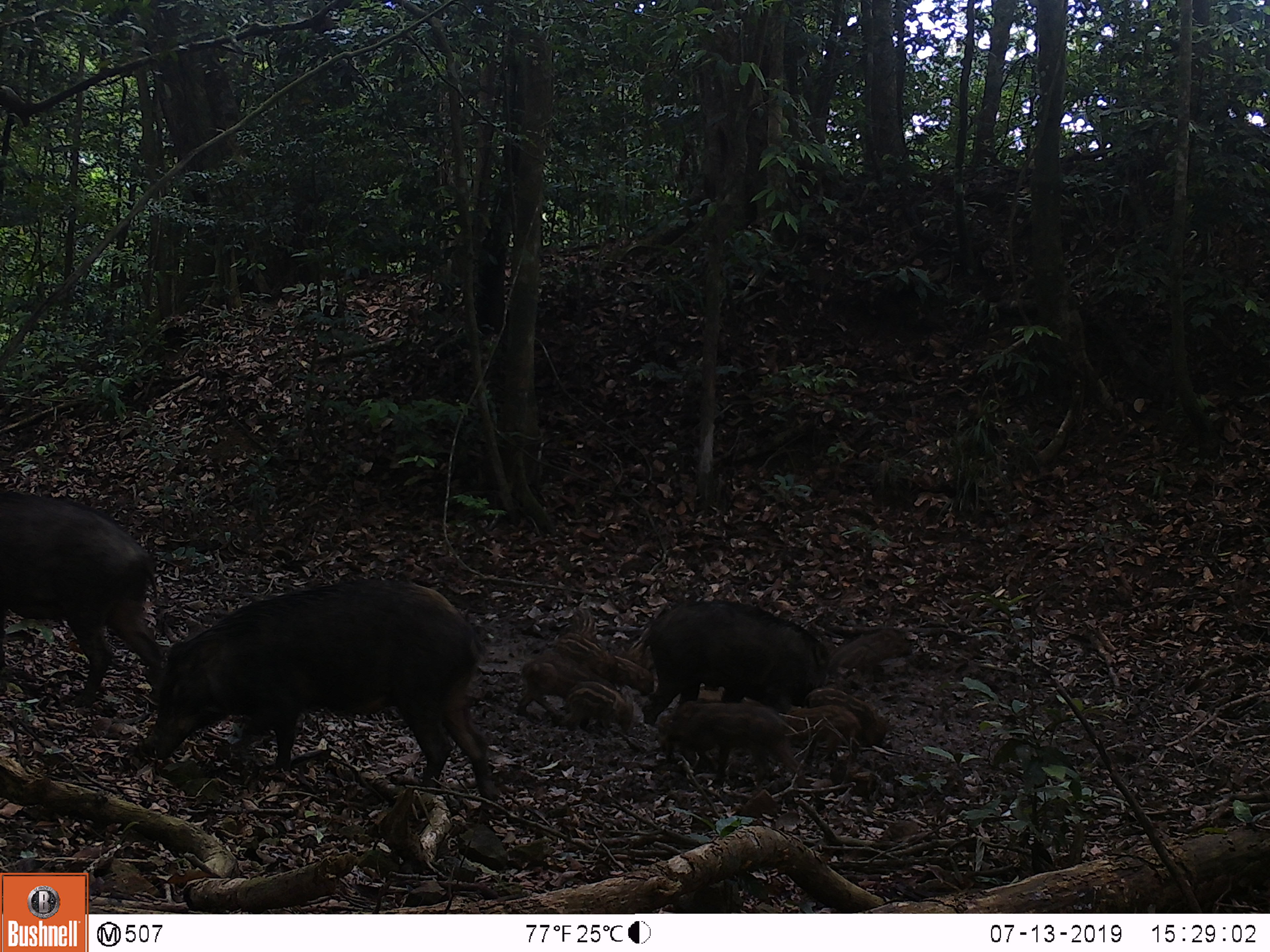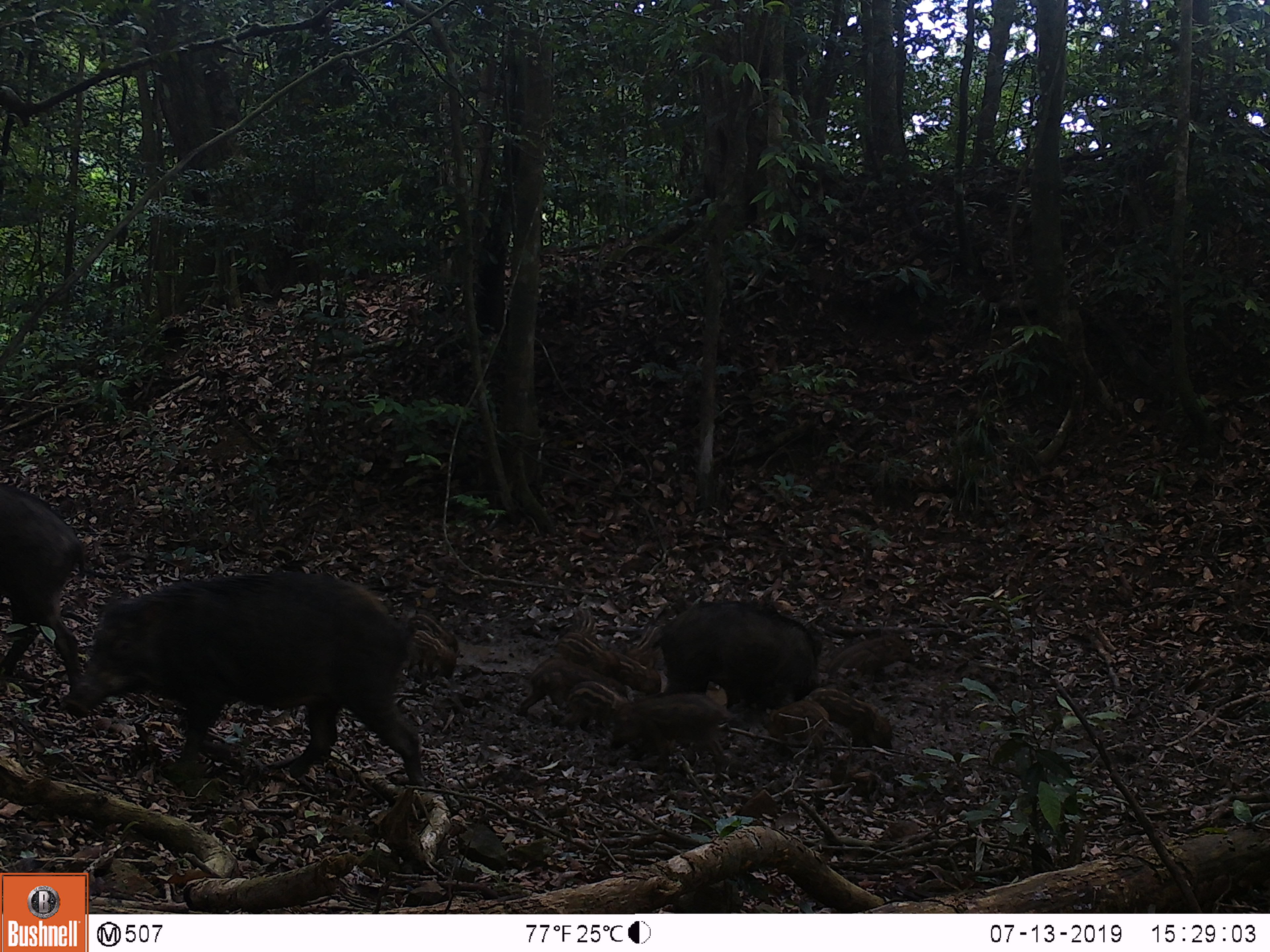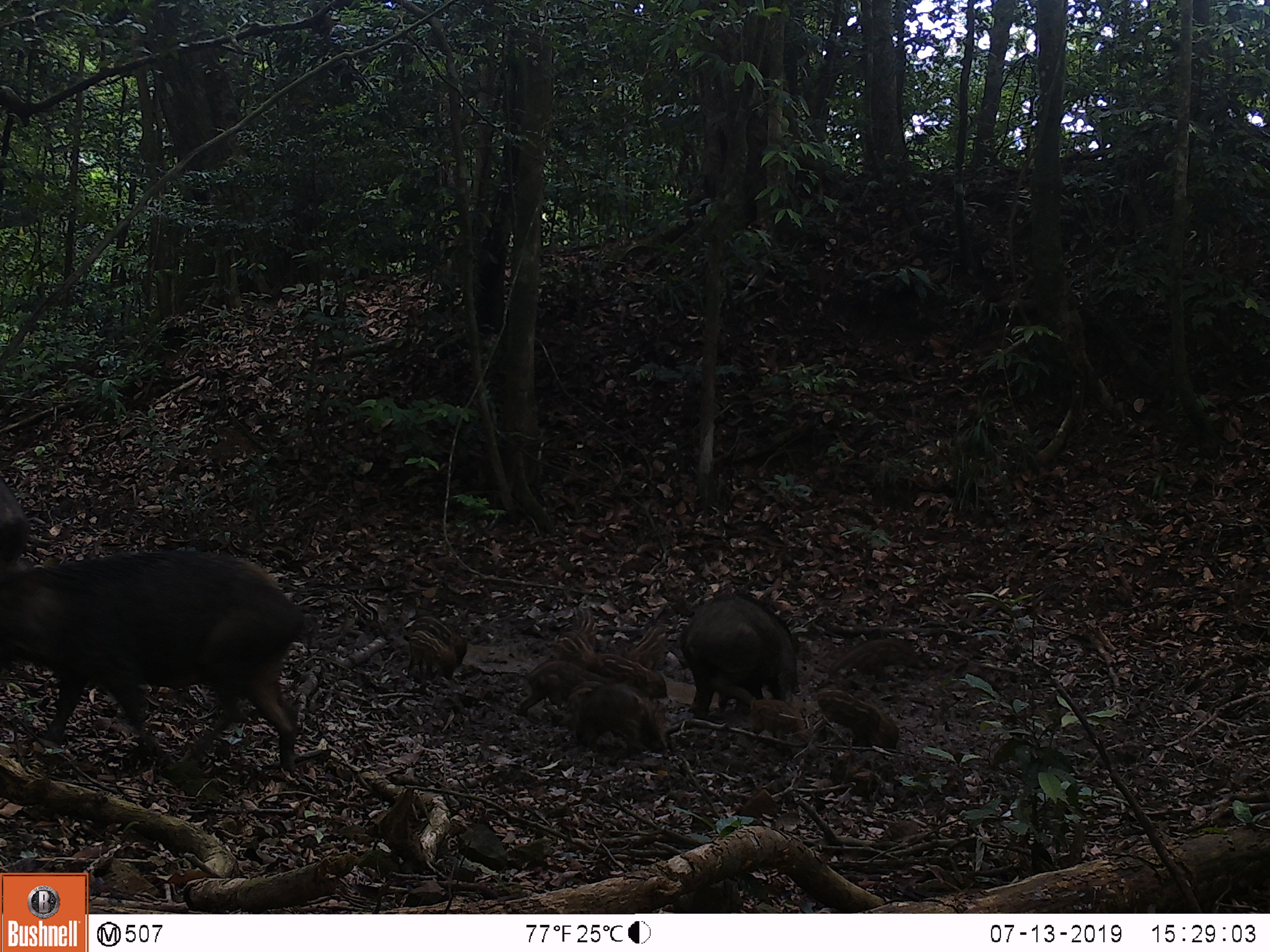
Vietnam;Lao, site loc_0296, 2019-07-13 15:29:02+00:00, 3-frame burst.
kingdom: Animalia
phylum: Chordata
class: Mammalia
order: Artiodactyla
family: Suidae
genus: Sus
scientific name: Sus scrofa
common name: eurasian wild pig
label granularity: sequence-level